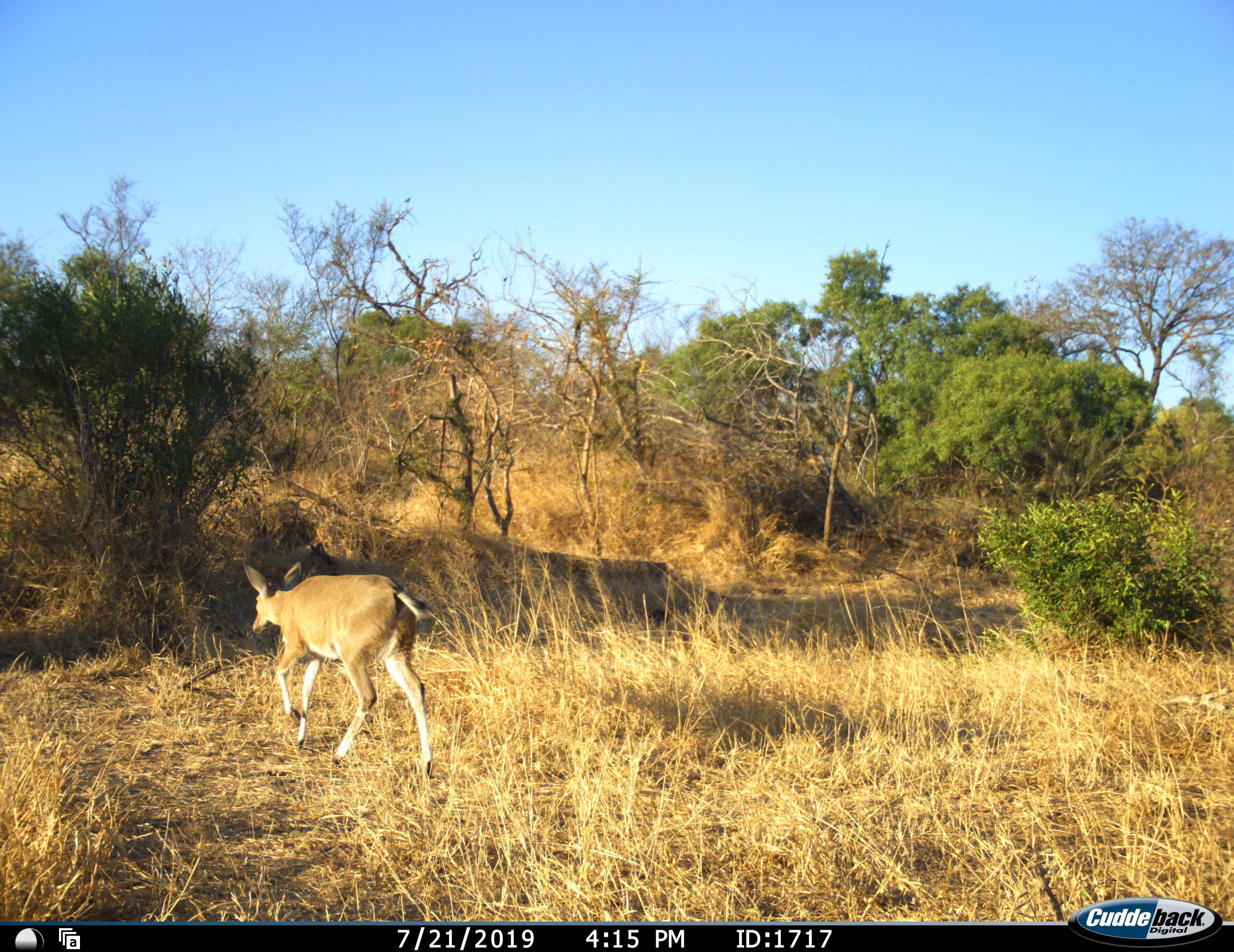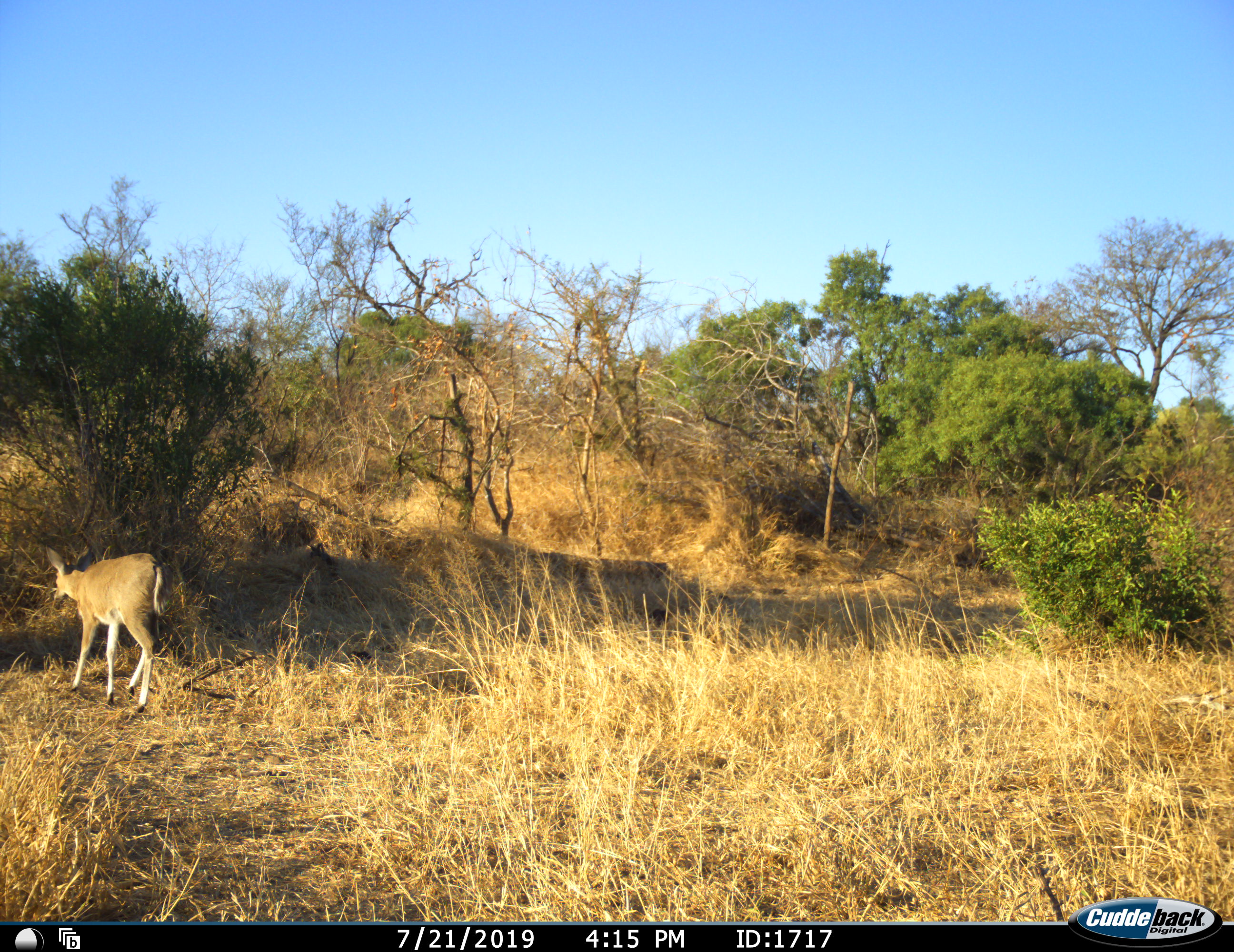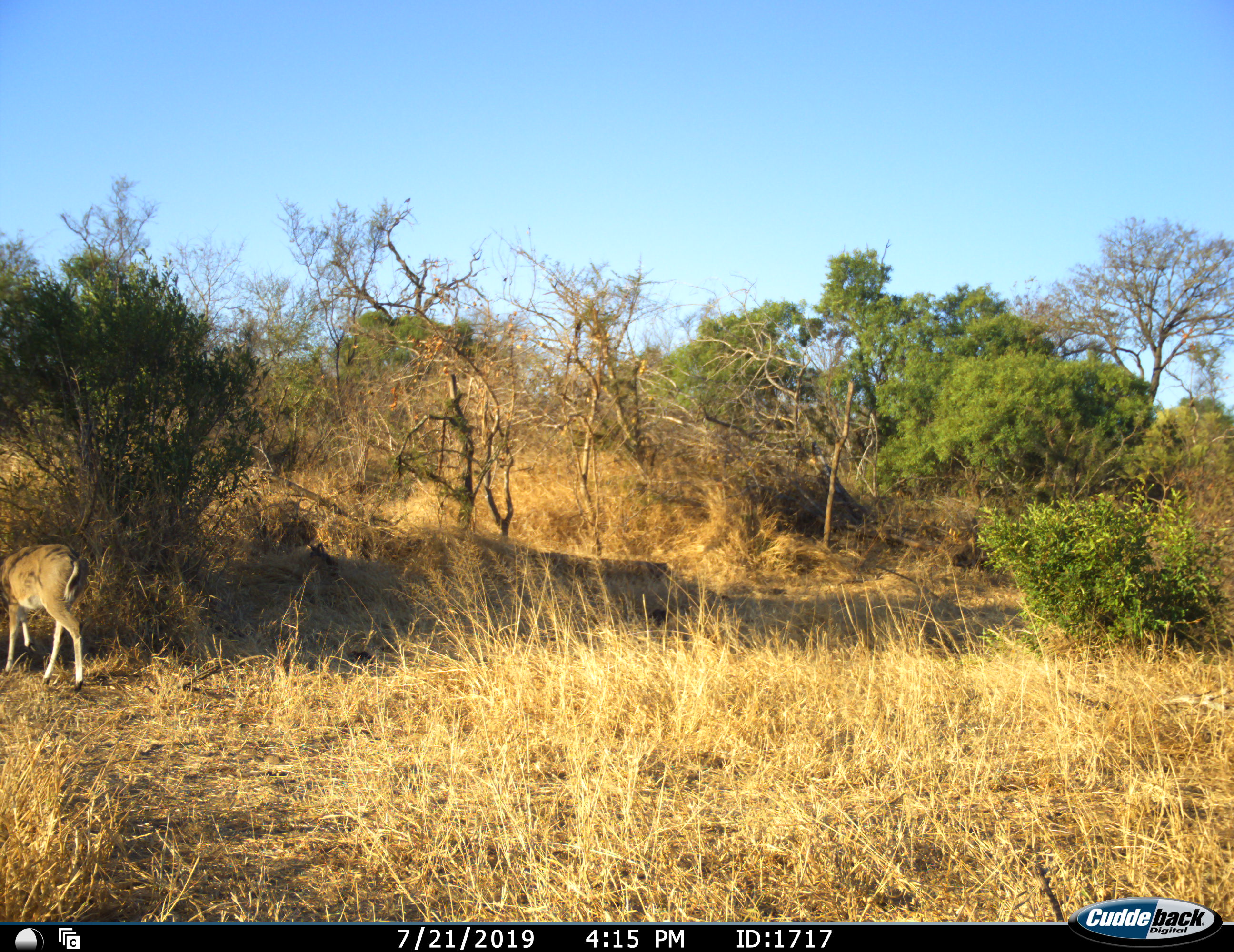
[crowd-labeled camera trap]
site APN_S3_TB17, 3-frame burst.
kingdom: Animalia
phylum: Chordata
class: Mammalia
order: Artiodactyla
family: Bovidae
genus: Sylvicapra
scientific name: Sylvicapra grimmia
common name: common duiker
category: duikercommongrey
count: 1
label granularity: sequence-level